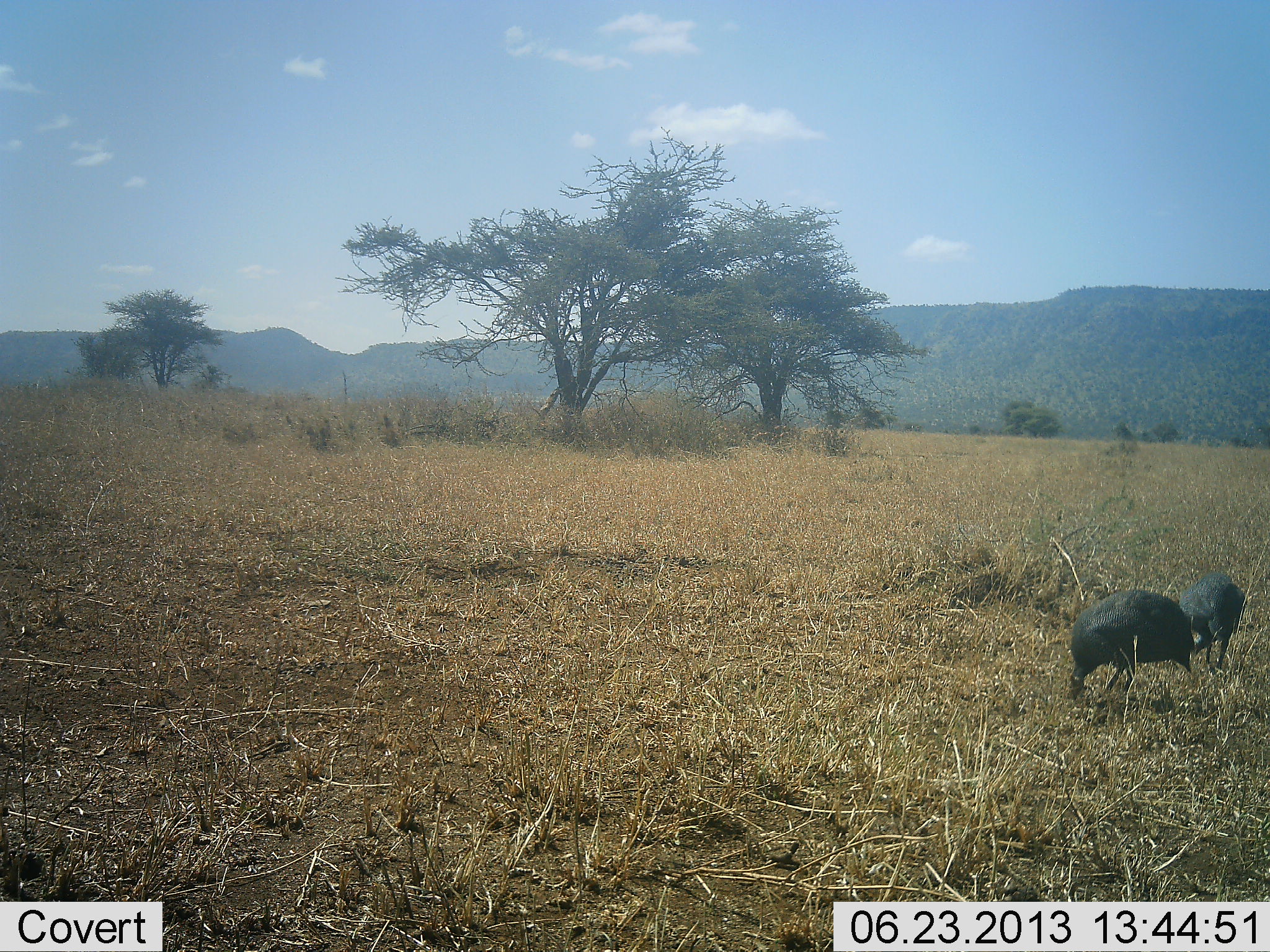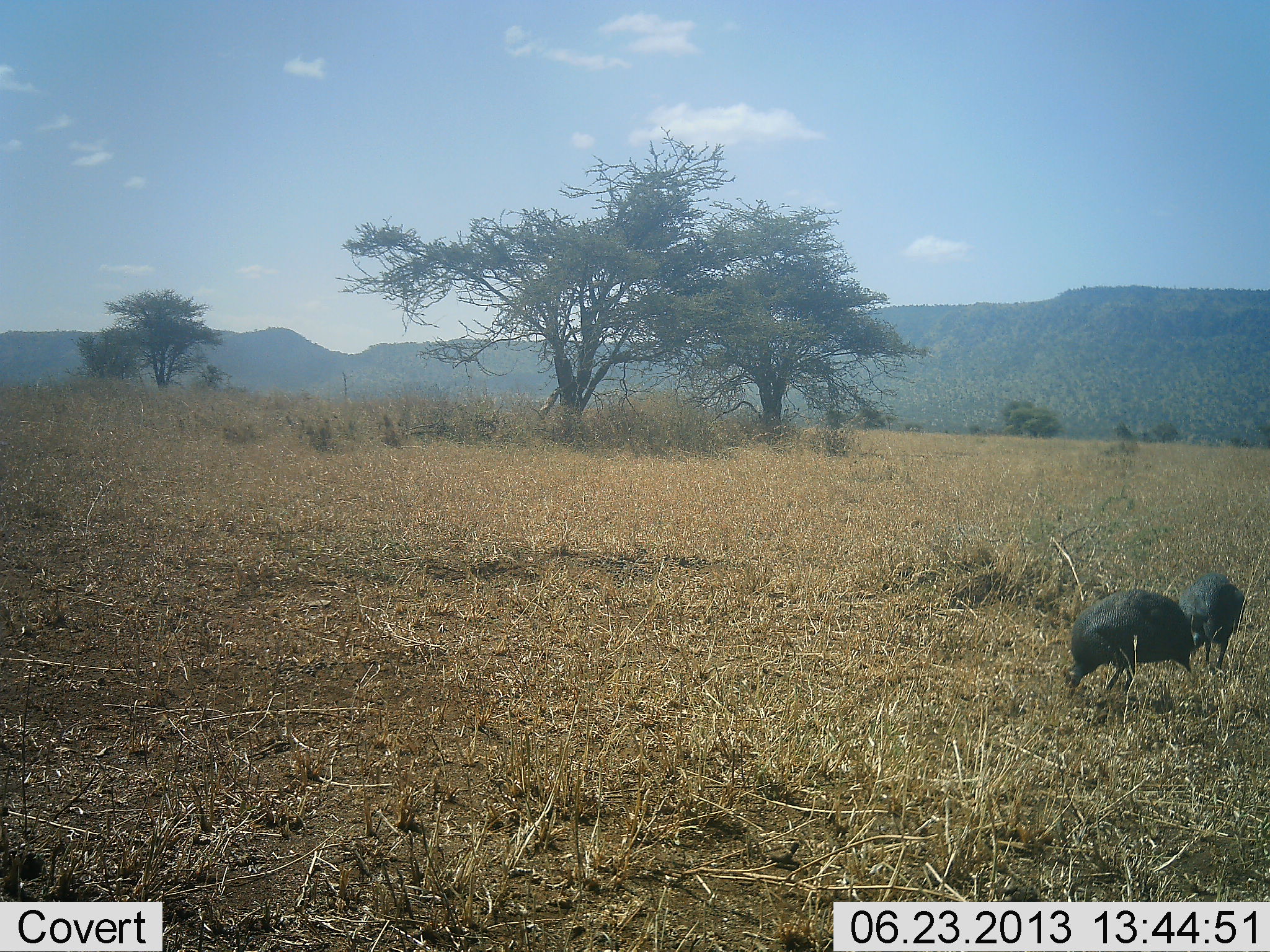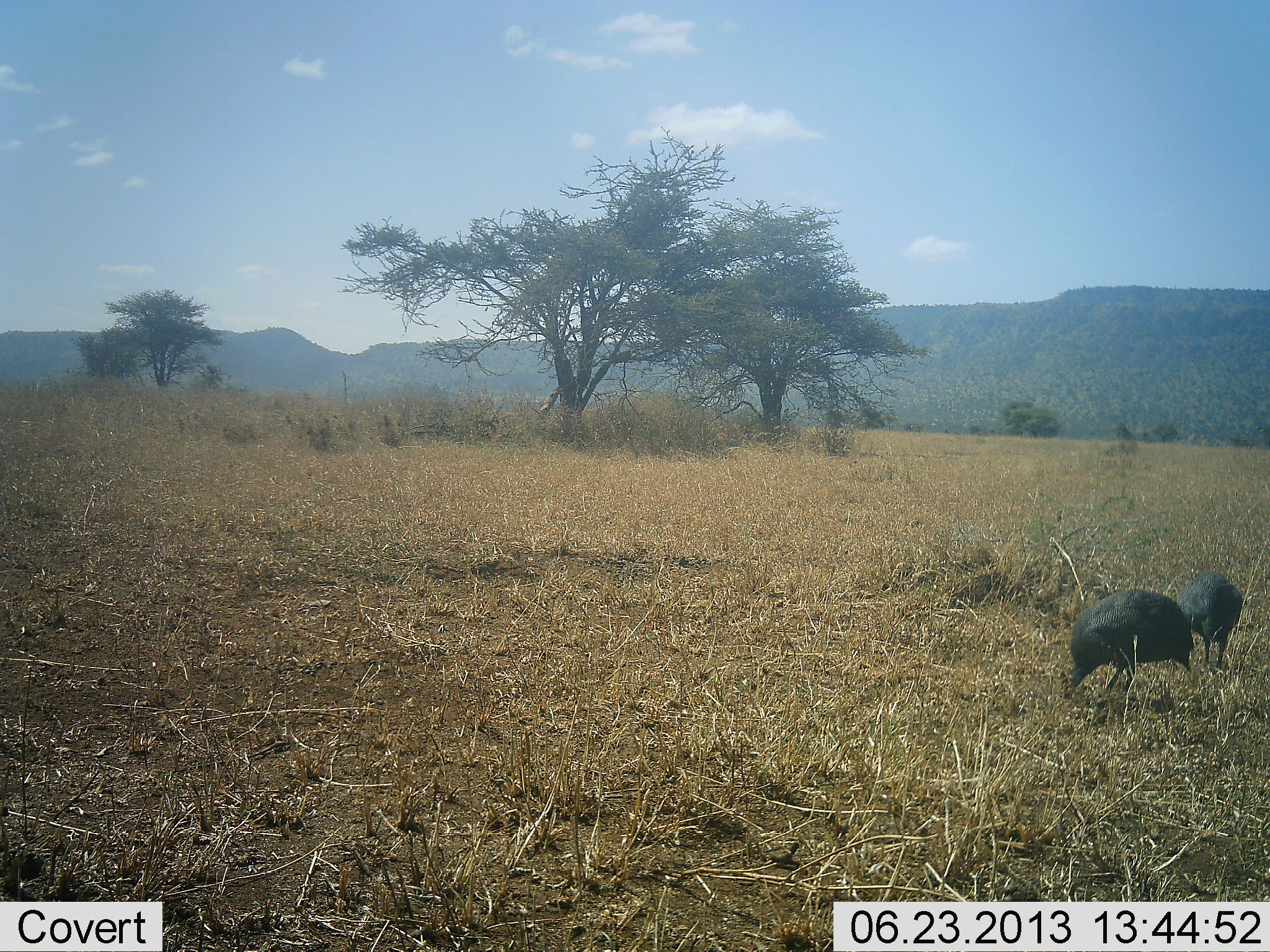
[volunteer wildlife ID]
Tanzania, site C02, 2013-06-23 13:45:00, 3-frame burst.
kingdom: Animalia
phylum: Chordata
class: Aves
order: Galliformes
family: Numididae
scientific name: Numididae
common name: guinea fowl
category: guineafowl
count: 2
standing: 21%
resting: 0%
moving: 3%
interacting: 0%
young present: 0%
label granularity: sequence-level